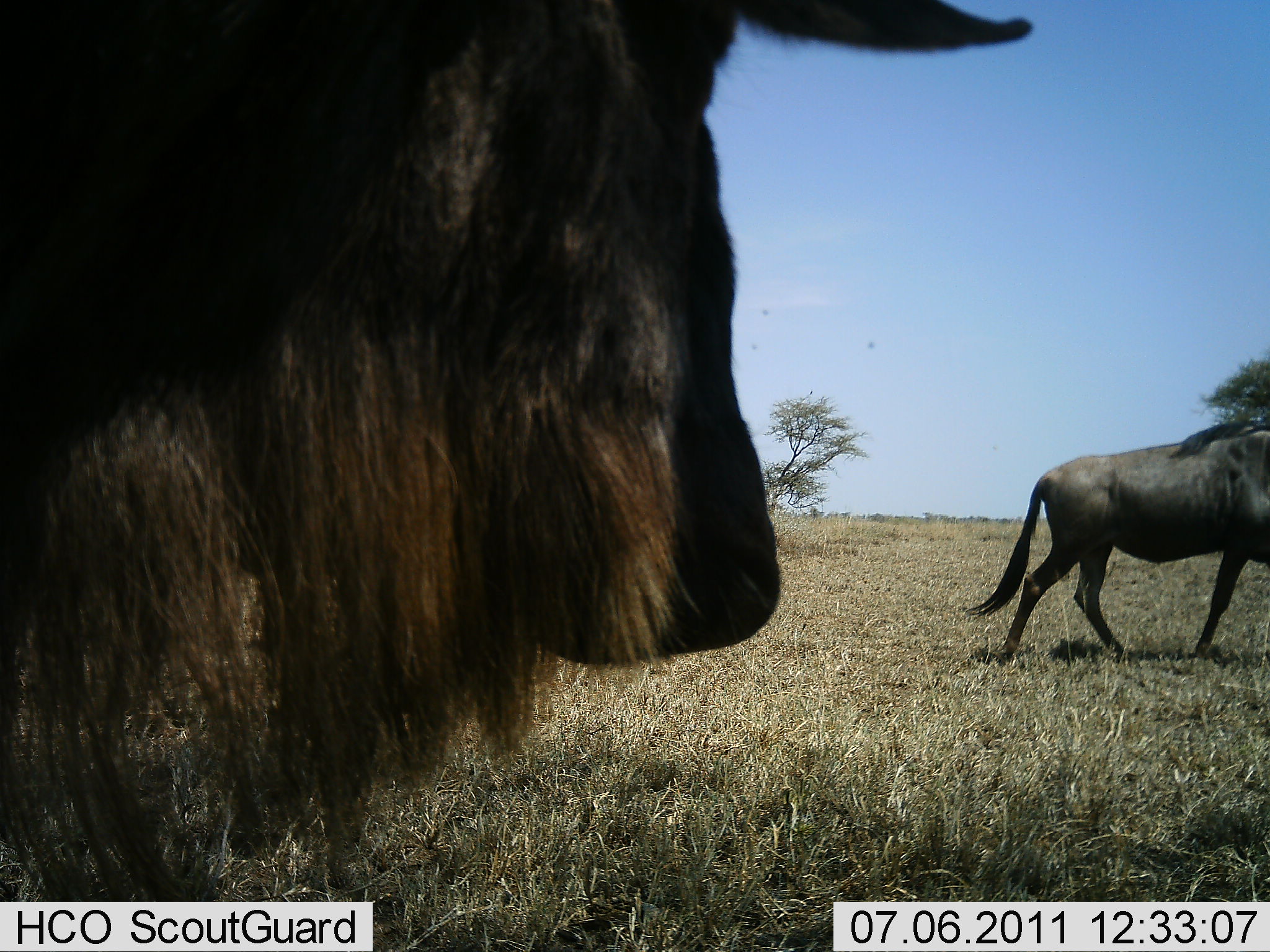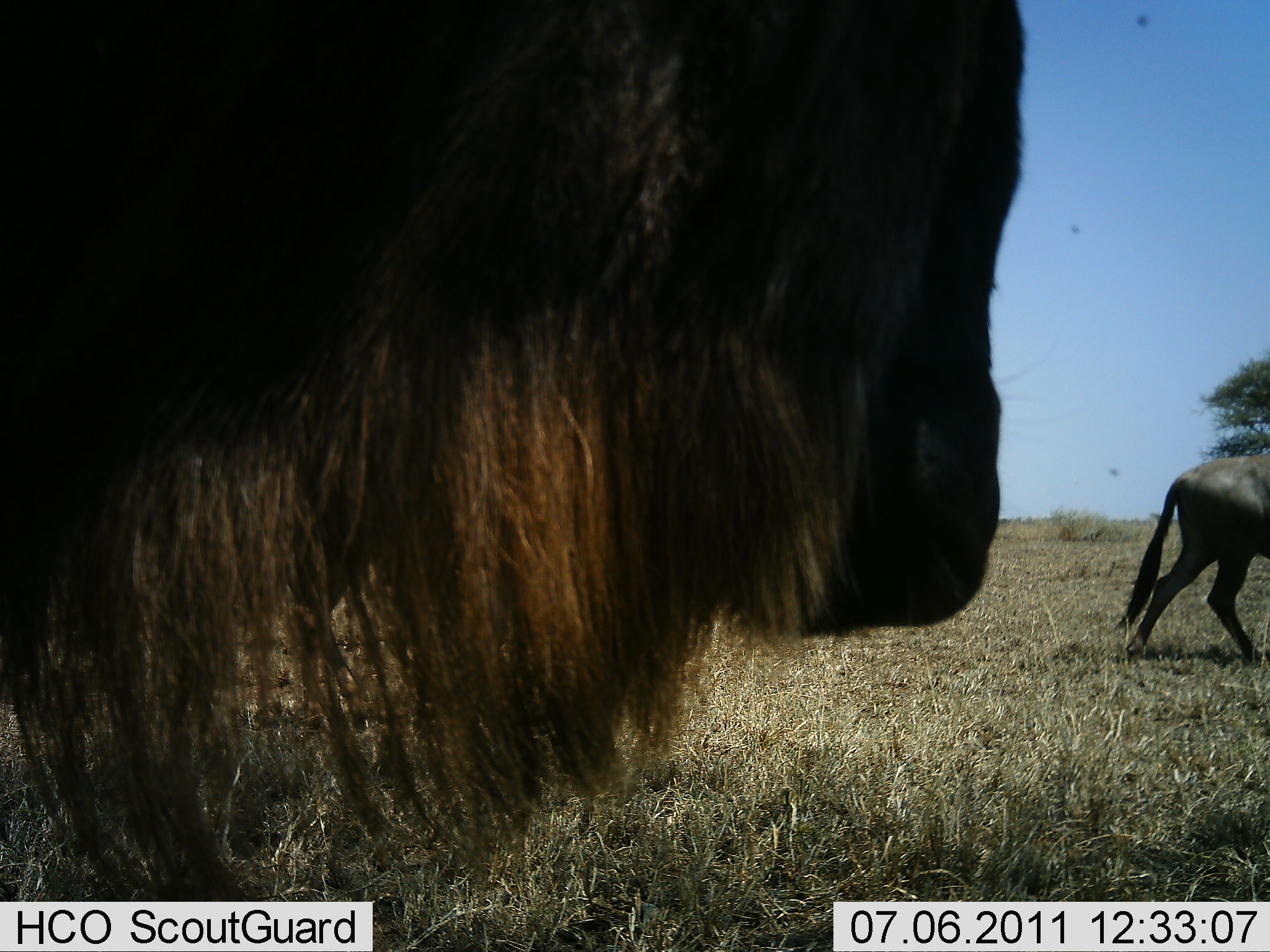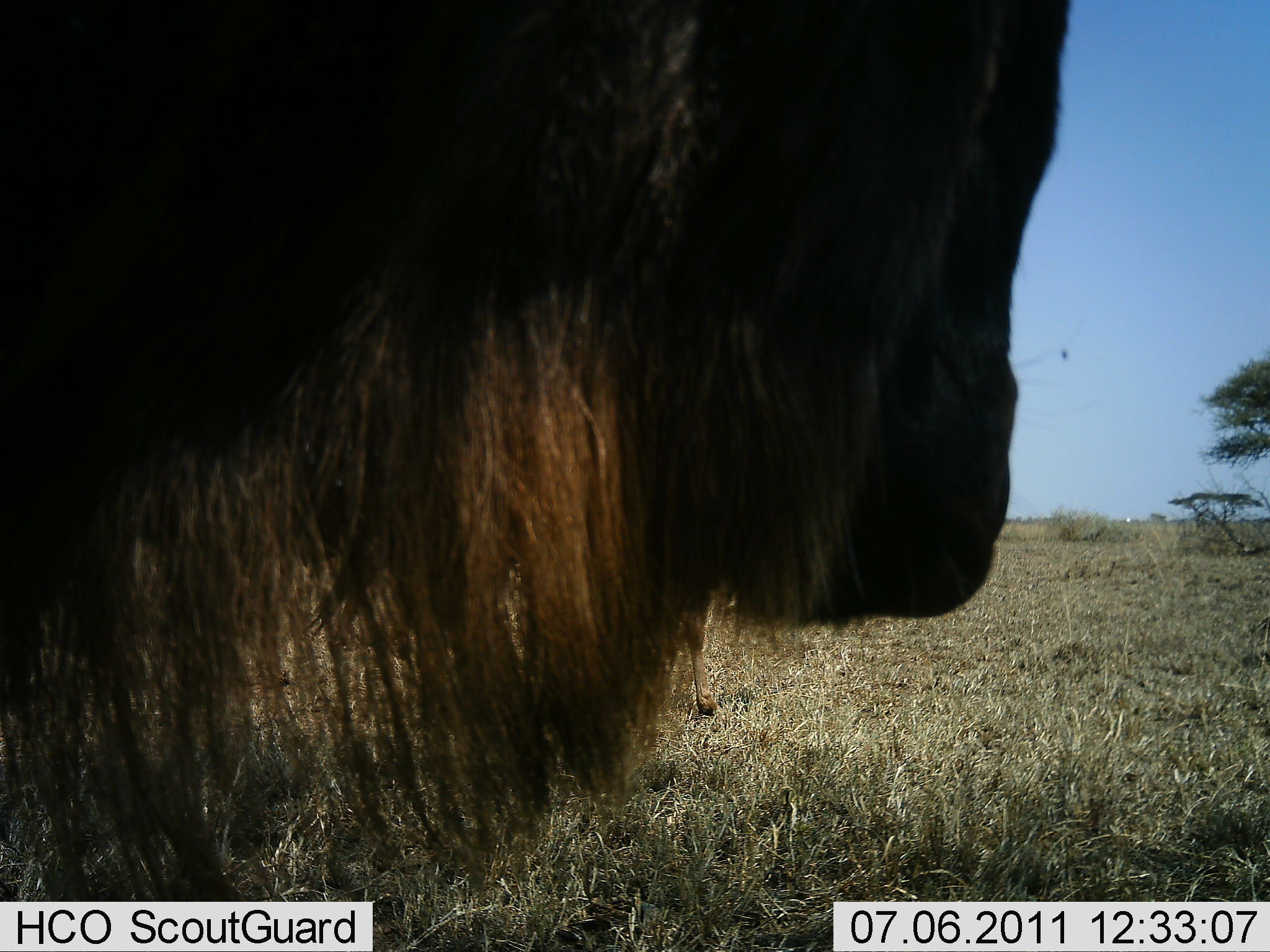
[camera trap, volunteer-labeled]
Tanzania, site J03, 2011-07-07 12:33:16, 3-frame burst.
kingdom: Animalia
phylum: Chordata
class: Mammalia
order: Artiodactyla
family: Bovidae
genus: Connochaetes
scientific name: Connochaetes taurinus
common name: blue wildebeest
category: wildebeest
Wildebeest (blue wildebeest) (Connochaetes taurinus), count 2. Behavior (volunteer vote fractions): standing 83%, resting 0%, moving 92%, interacting 0%. Young present (vote fraction): 8%. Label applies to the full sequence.